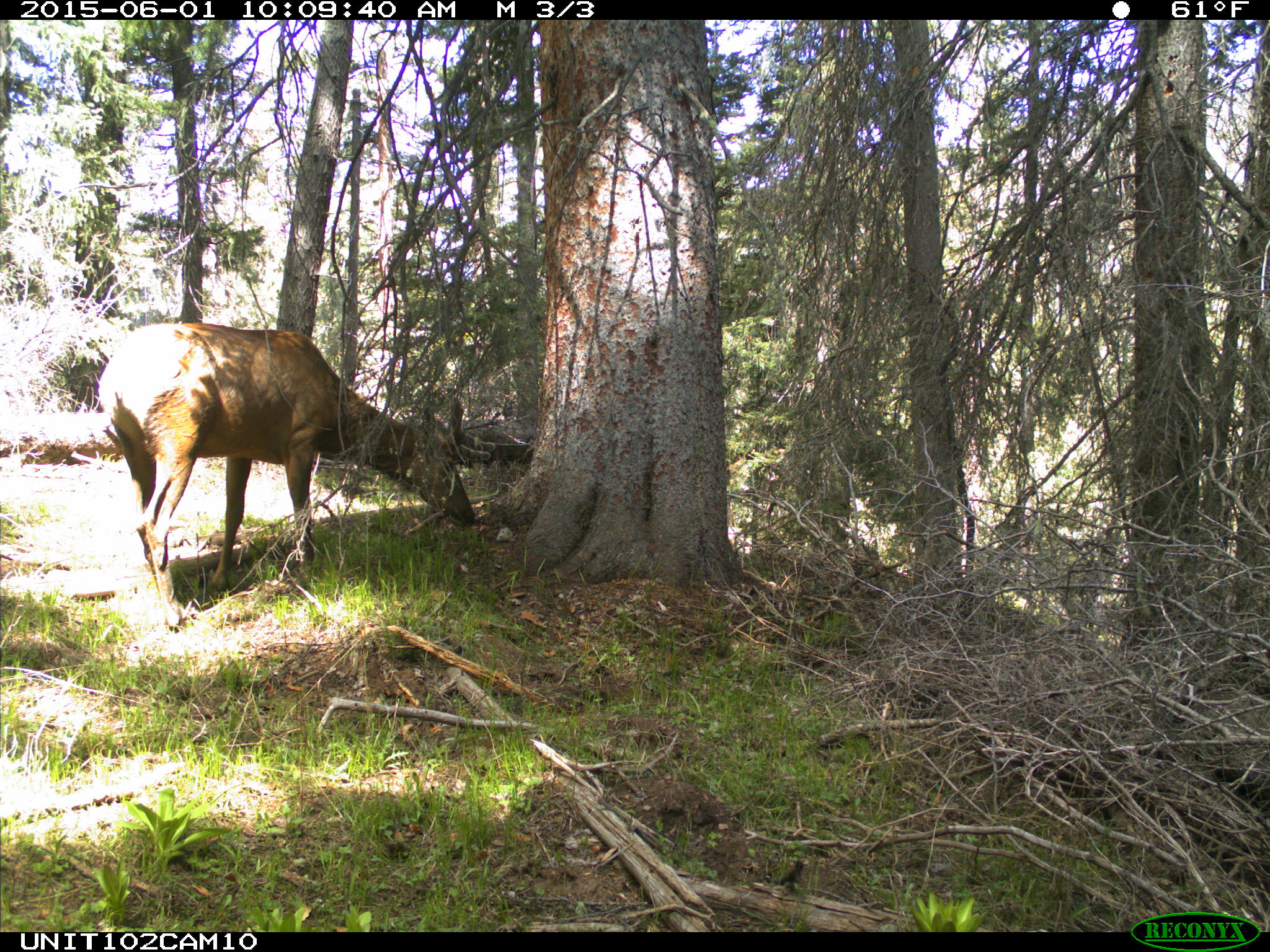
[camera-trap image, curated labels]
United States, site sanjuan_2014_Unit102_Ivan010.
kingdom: Animalia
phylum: Chordata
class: Mammalia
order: Artiodactyla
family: Cervidae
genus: Cervus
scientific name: Cervus elaphus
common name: red deer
Cervus elaphus (red deer).